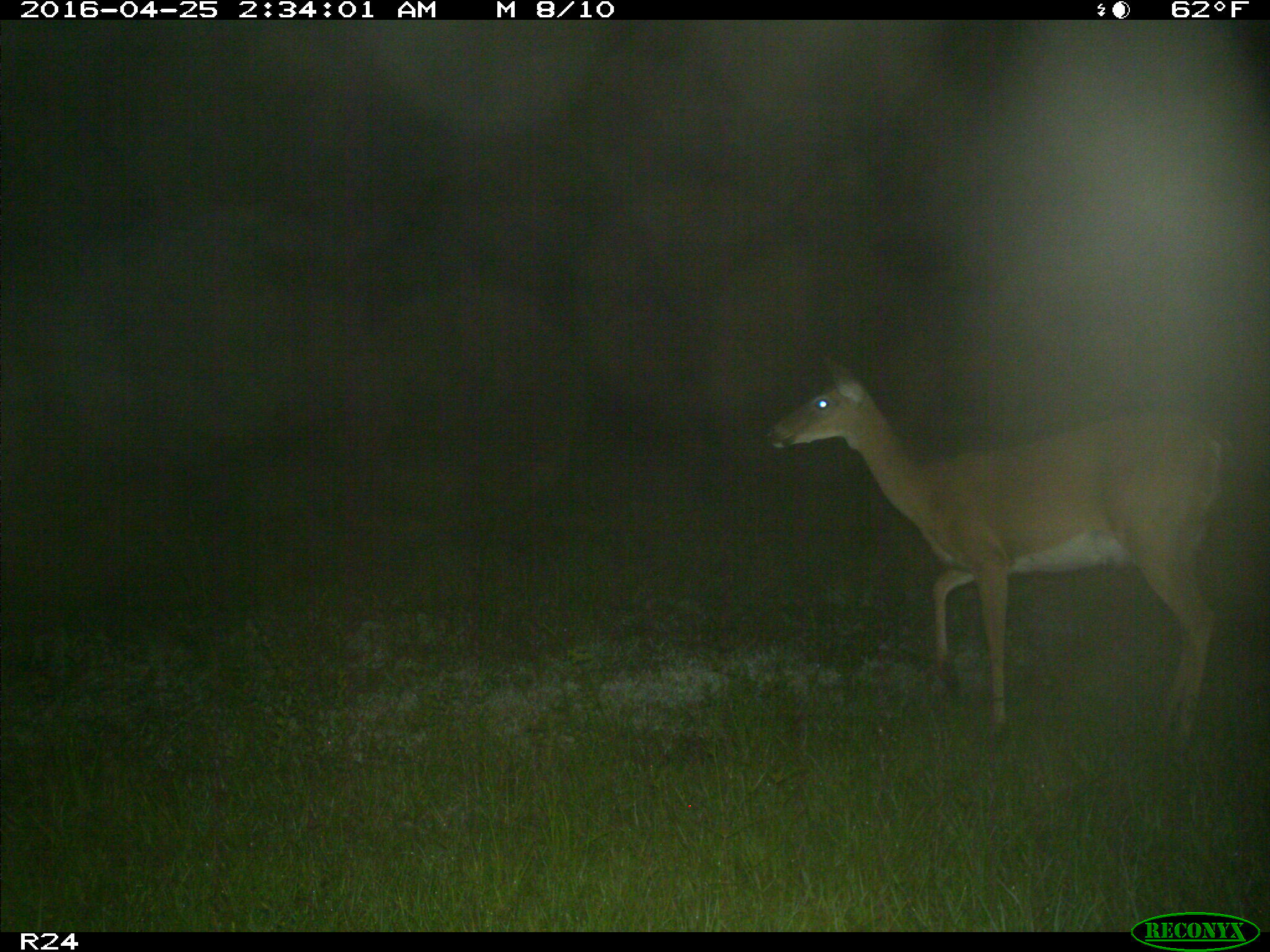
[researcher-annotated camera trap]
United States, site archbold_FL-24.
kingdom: Animalia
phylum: Chordata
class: Mammalia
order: Artiodactyla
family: Cervidae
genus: Odocoileus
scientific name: Odocoileus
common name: deer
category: unidentified deer